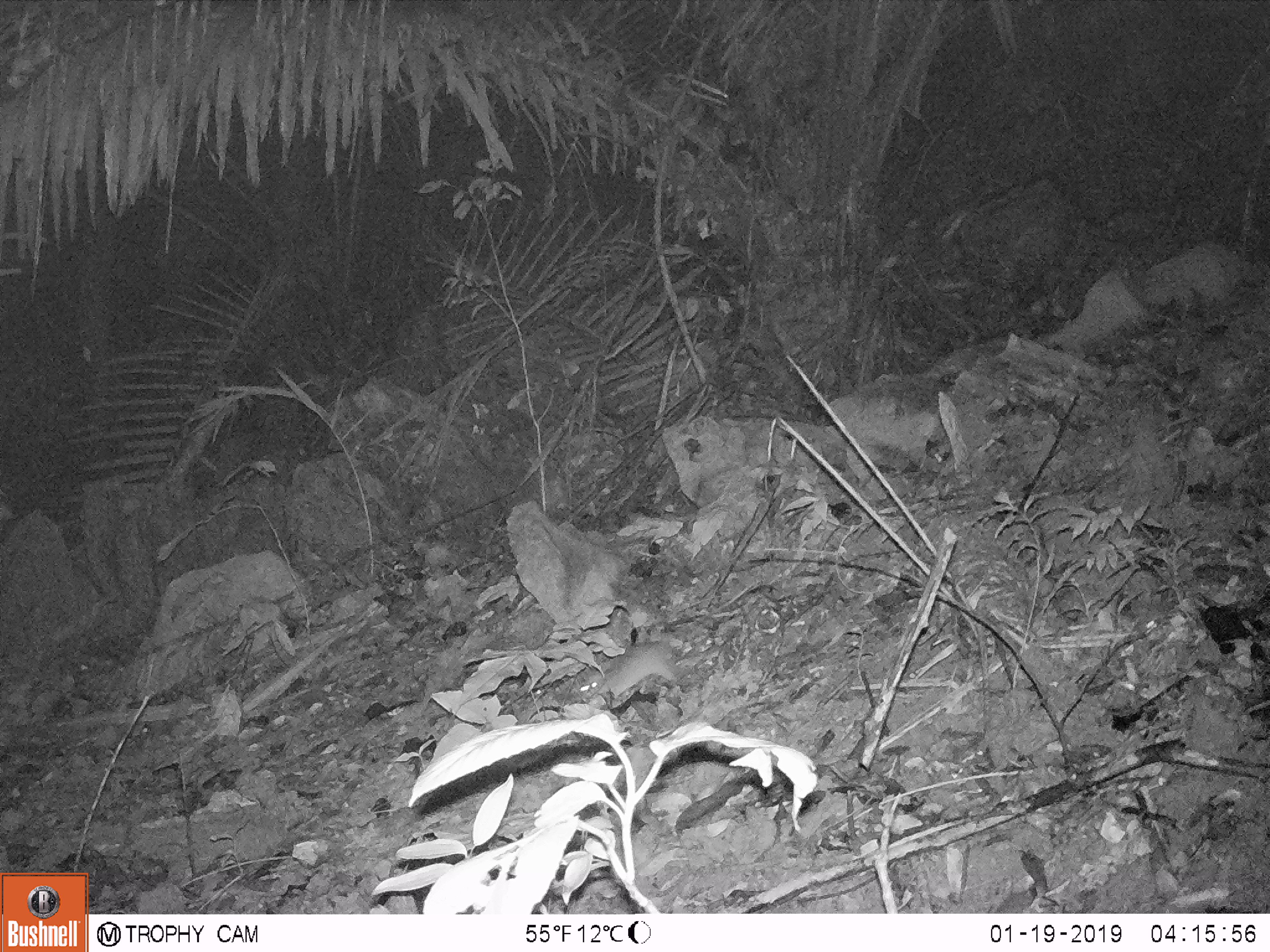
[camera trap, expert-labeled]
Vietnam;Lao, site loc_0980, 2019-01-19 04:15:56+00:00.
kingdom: Animalia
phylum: Chordata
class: Mammalia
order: Rodentia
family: Muridae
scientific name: Muridae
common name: old-world mice and rats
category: unidentified murid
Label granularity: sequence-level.